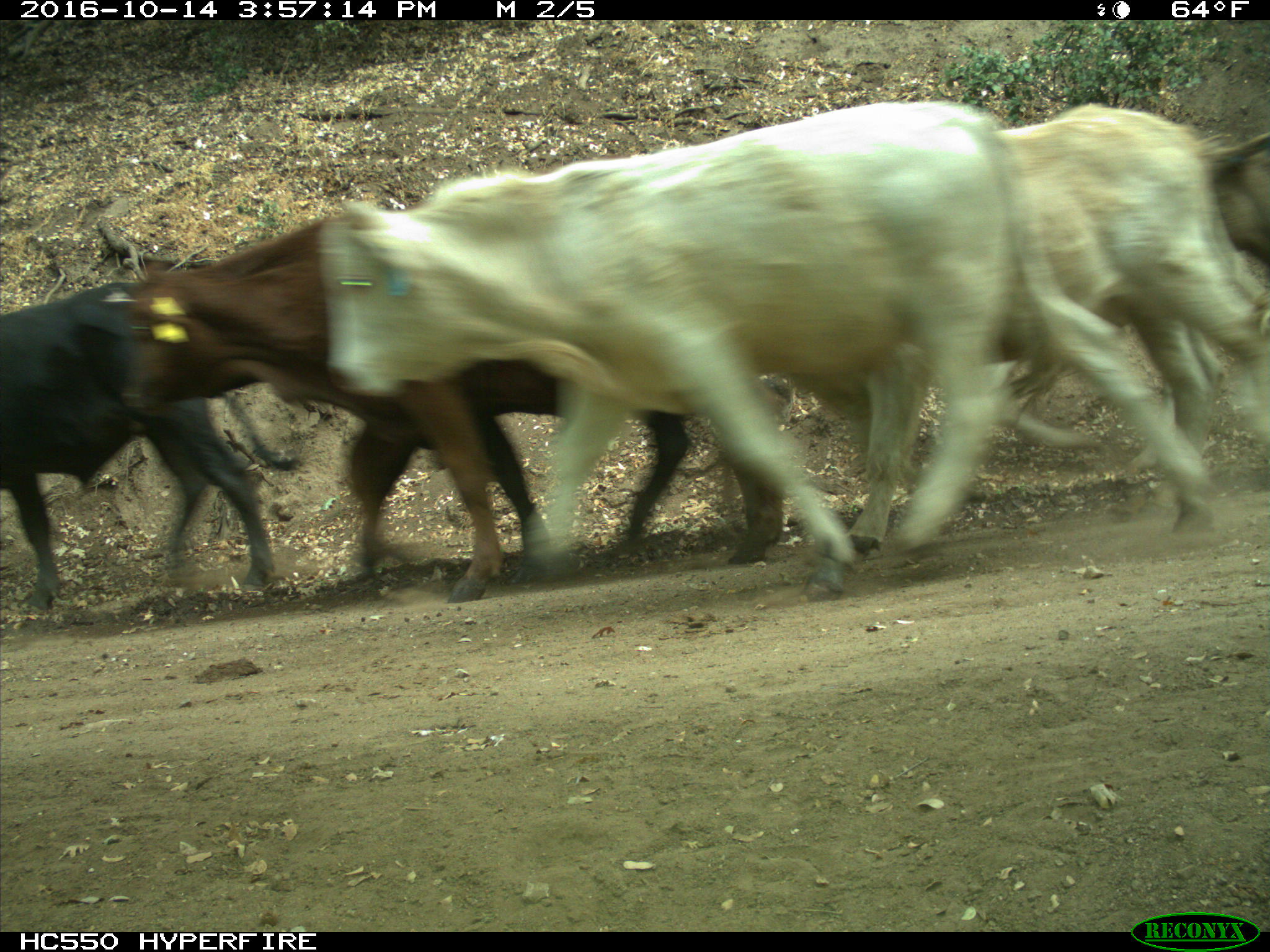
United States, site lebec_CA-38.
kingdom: Animalia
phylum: Chordata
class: Mammalia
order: Artiodactyla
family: Bovidae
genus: Bos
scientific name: Bos taurus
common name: domestic cow